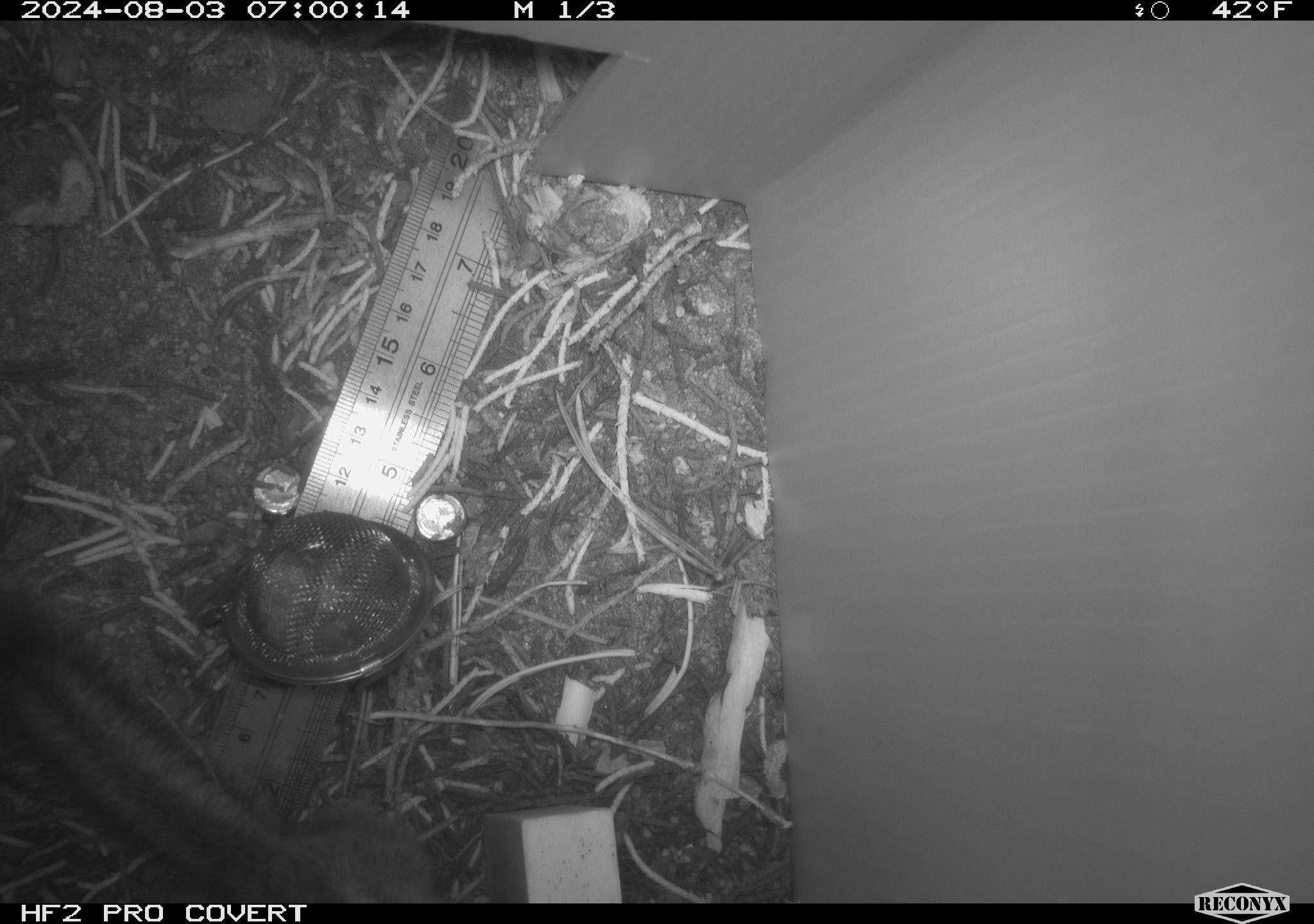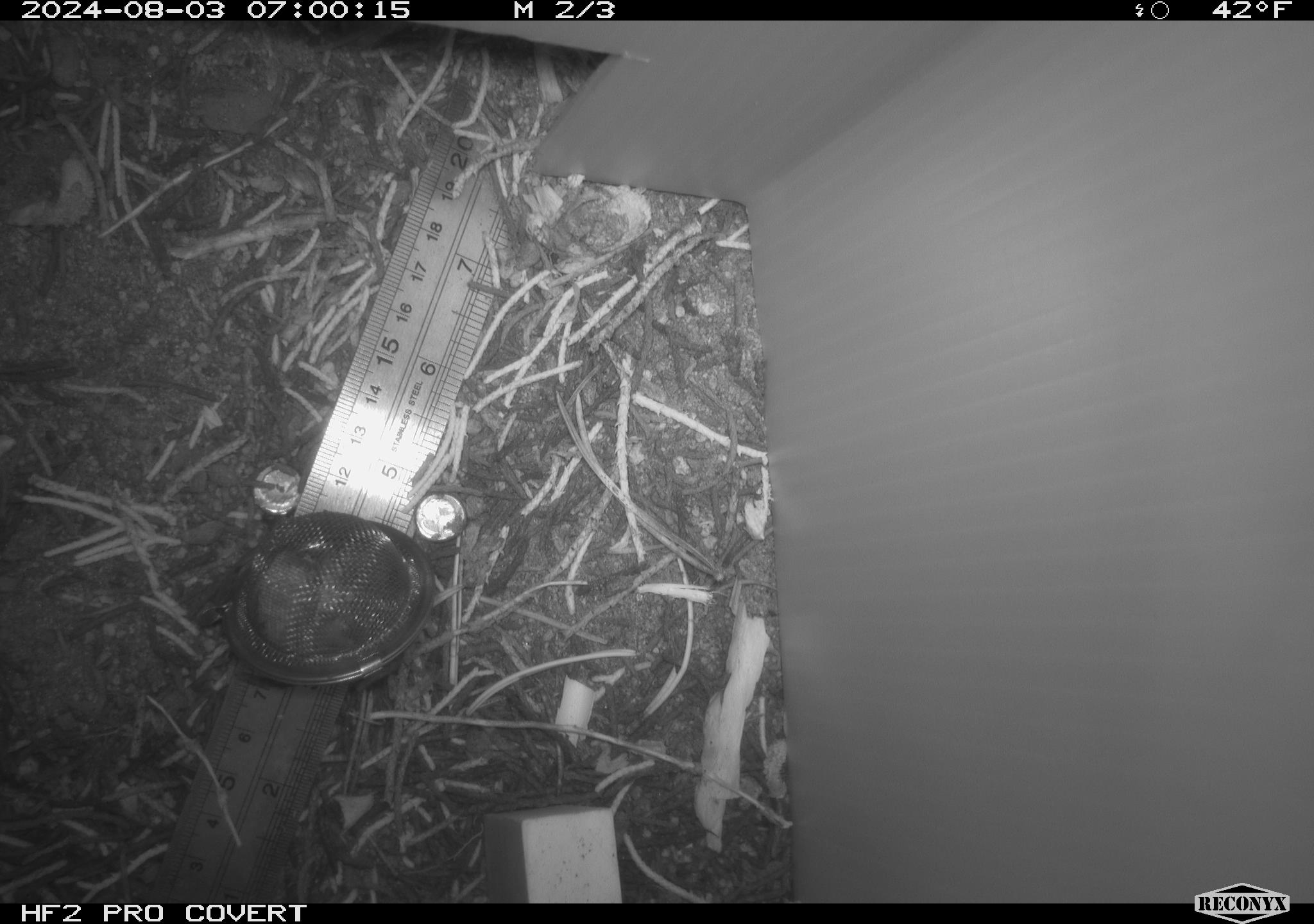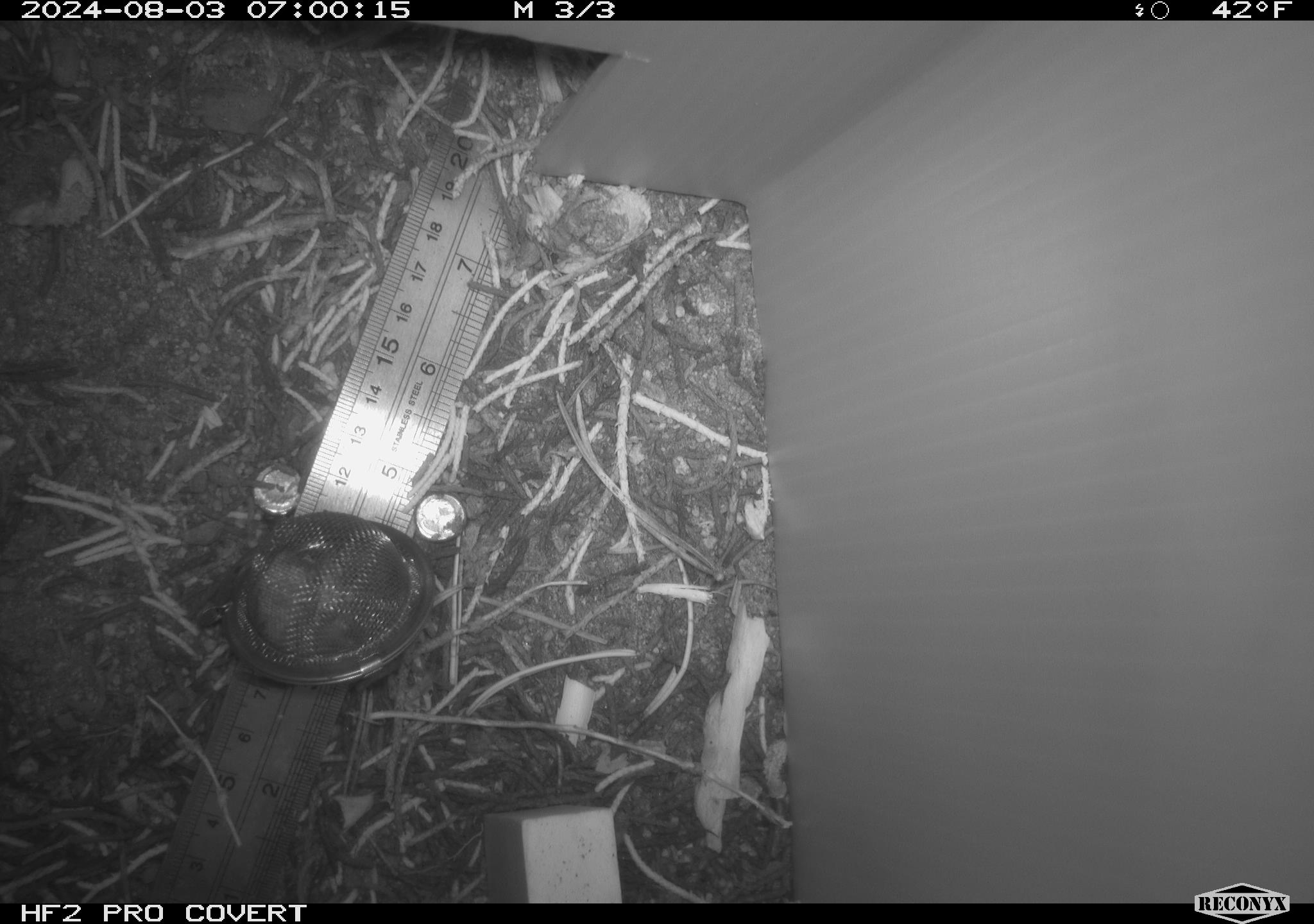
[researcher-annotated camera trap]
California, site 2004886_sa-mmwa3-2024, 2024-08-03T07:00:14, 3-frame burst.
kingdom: Animalia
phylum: Chordata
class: Mammalia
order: Rodentia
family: Sciuridae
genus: Neotamias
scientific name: Neotamias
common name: western chipmunks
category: neotamias species